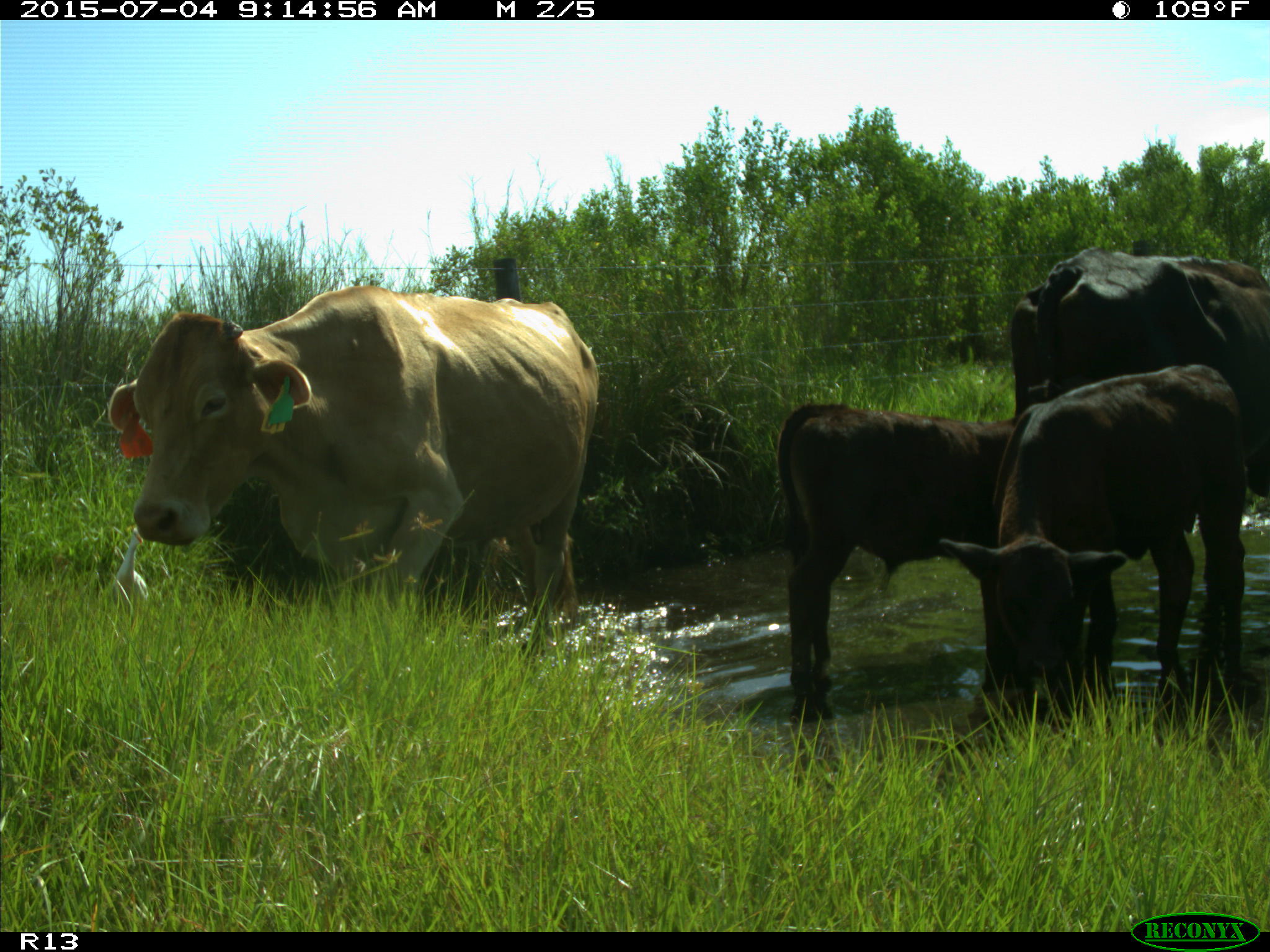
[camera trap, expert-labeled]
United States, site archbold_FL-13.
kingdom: Animalia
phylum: Chordata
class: Mammalia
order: Artiodactyla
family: Bovidae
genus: Bos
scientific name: Bos taurus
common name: domestic cow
Bos taurus (domestic cow).